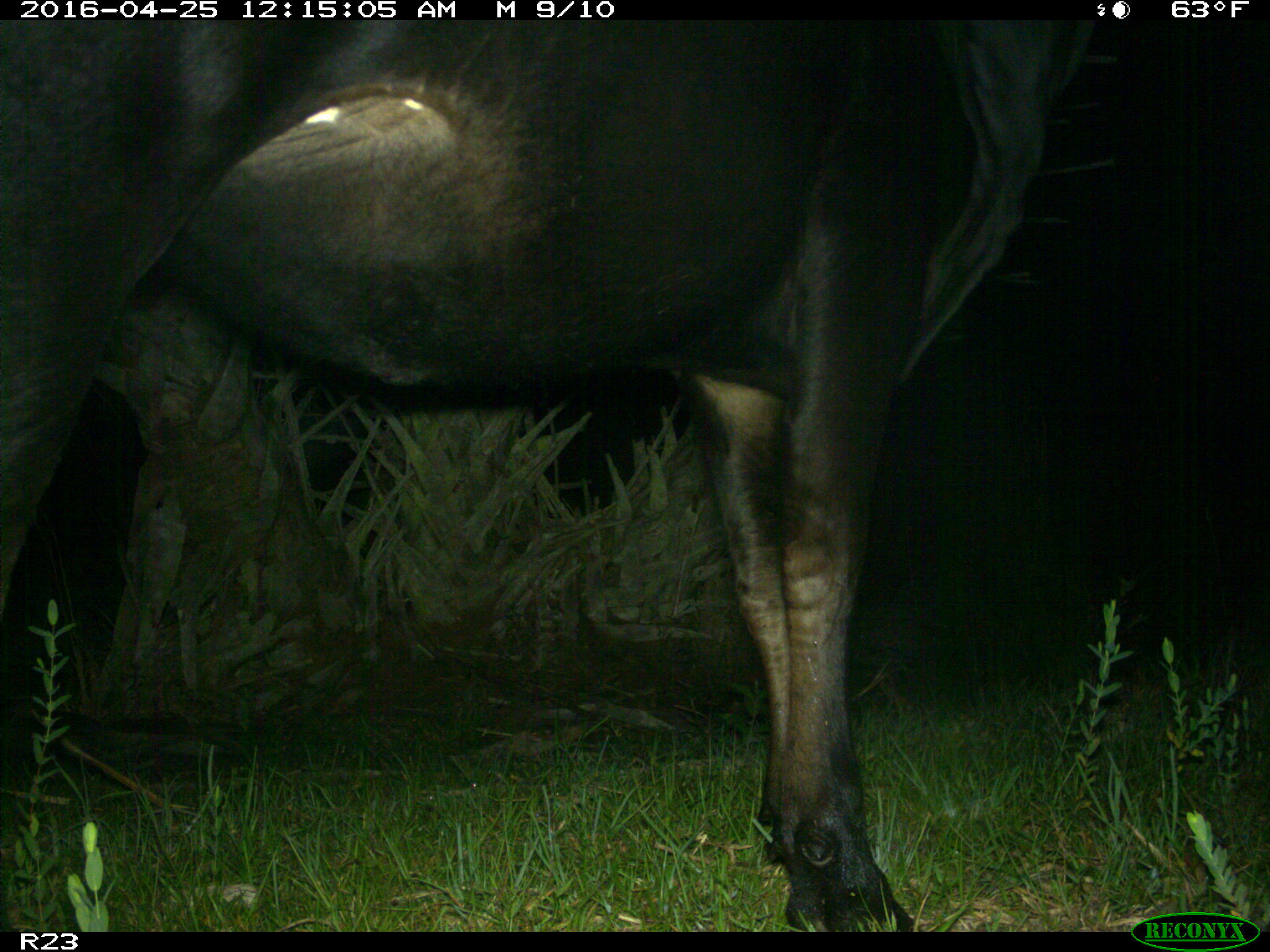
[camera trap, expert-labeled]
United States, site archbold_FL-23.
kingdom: Animalia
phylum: Chordata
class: Mammalia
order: Artiodactyla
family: Bovidae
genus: Bos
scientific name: Bos taurus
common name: domestic cow